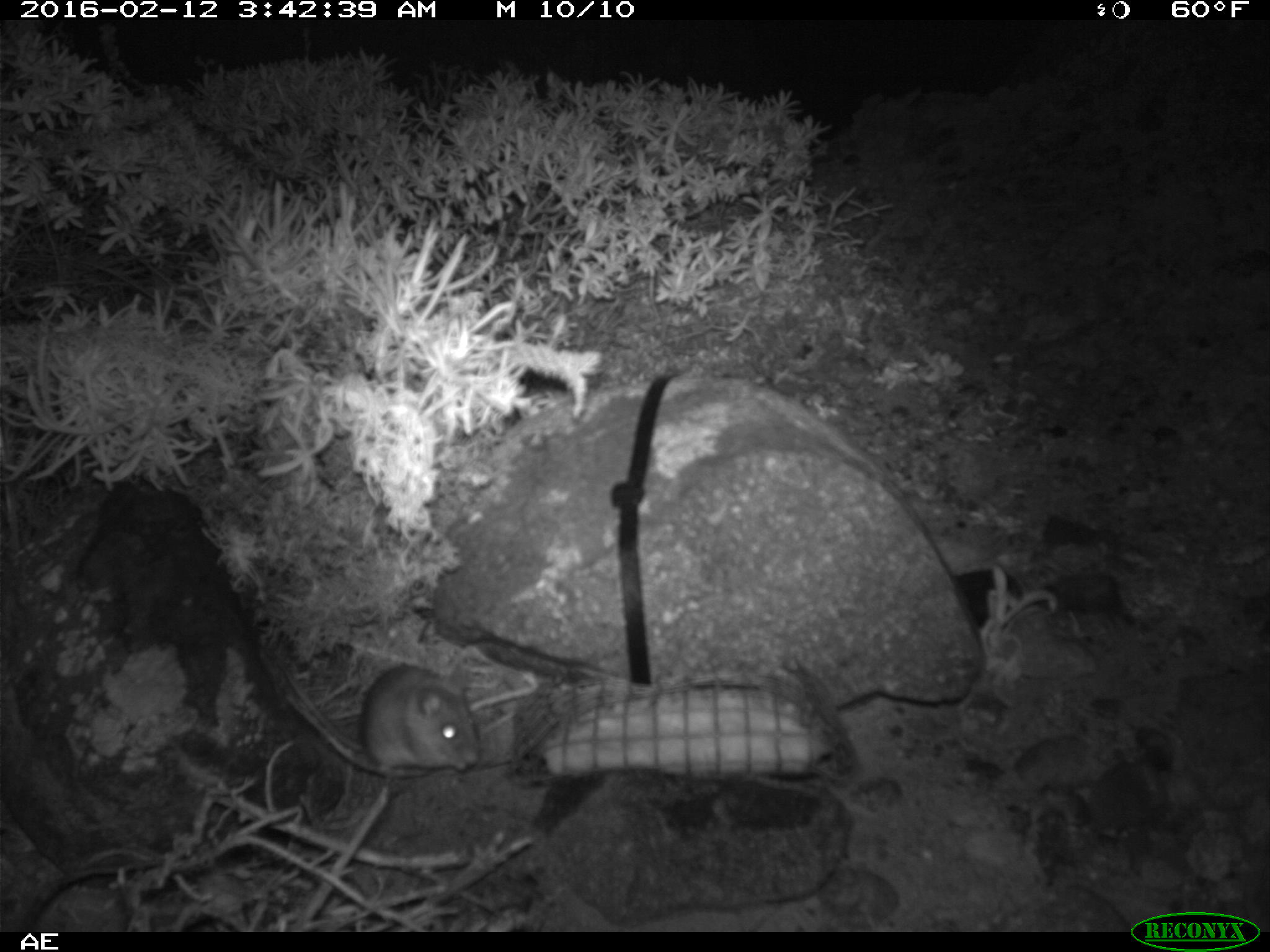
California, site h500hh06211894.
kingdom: Animalia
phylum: Chordata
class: Mammalia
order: Rodentia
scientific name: Rodentia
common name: rodent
Rodent (Rodentia).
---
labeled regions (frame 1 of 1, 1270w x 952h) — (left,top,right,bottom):
rodent: (278,660,479,771)